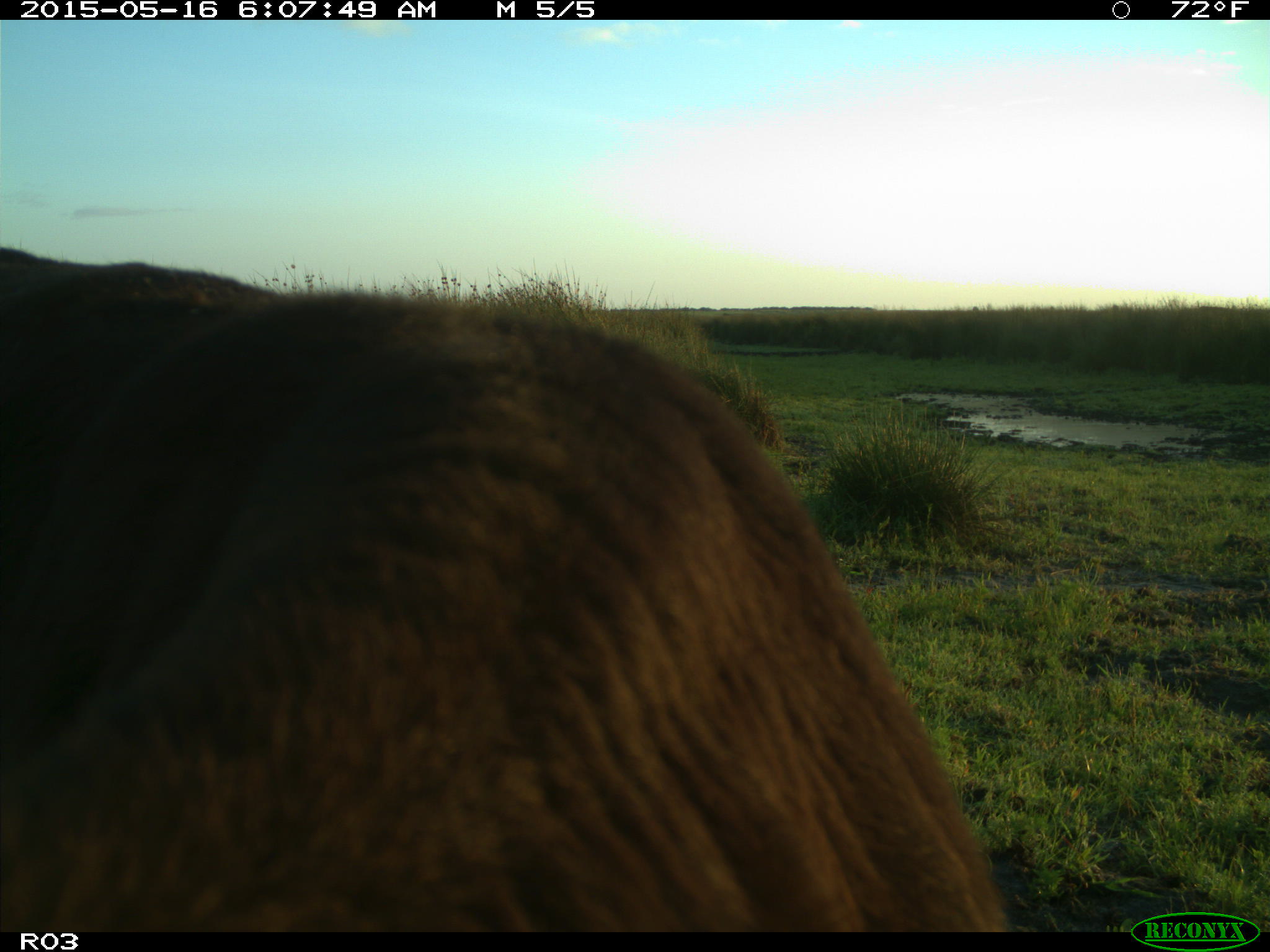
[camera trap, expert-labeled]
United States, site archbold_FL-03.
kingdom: Animalia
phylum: Chordata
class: Mammalia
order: Artiodactyla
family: Bovidae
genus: Bos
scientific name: Bos taurus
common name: domestic cow